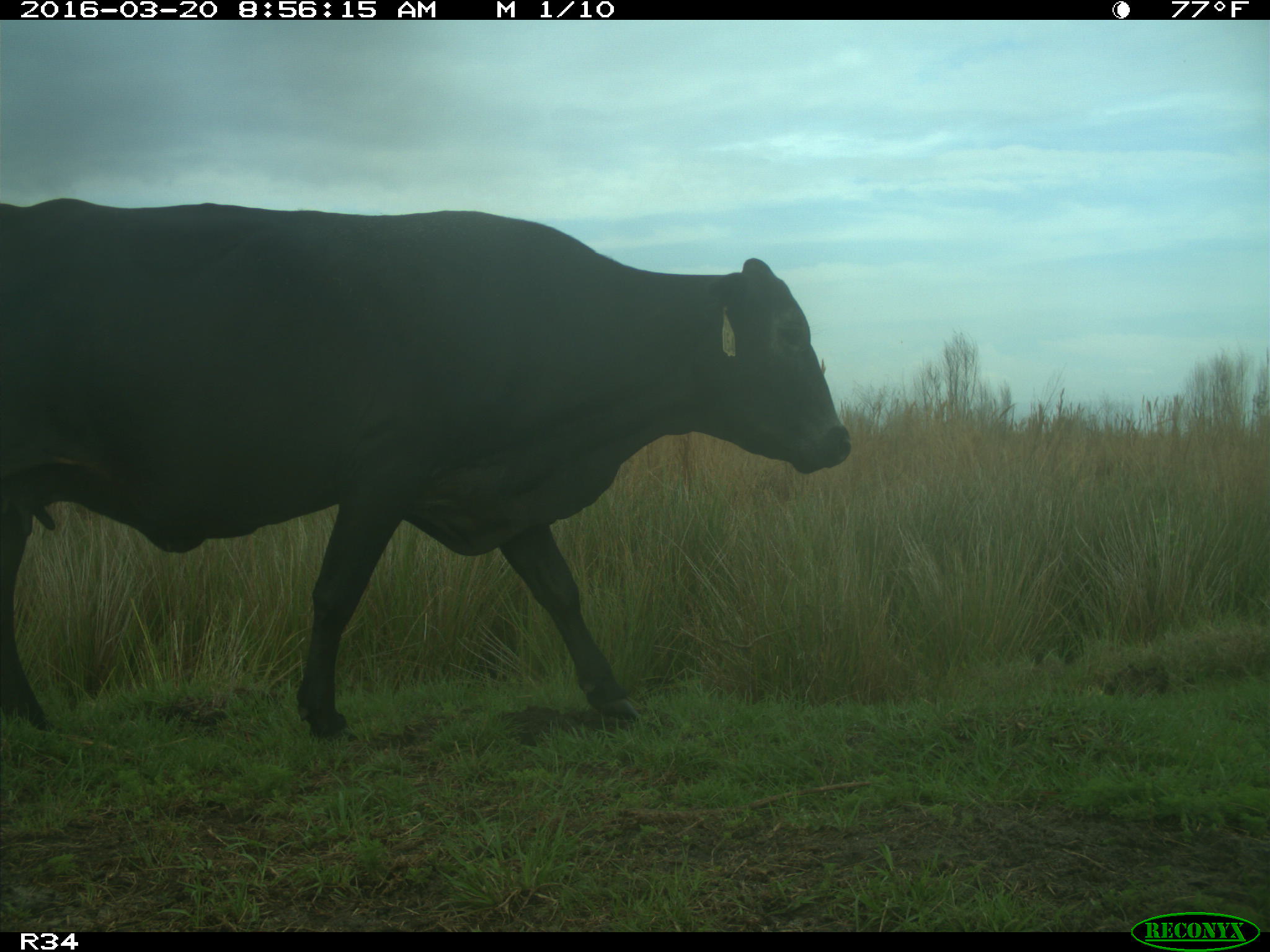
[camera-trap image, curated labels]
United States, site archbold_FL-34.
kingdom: Animalia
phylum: Chordata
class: Mammalia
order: Artiodactyla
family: Bovidae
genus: Bos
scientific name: Bos taurus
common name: domestic cow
Bos taurus (domestic cow).